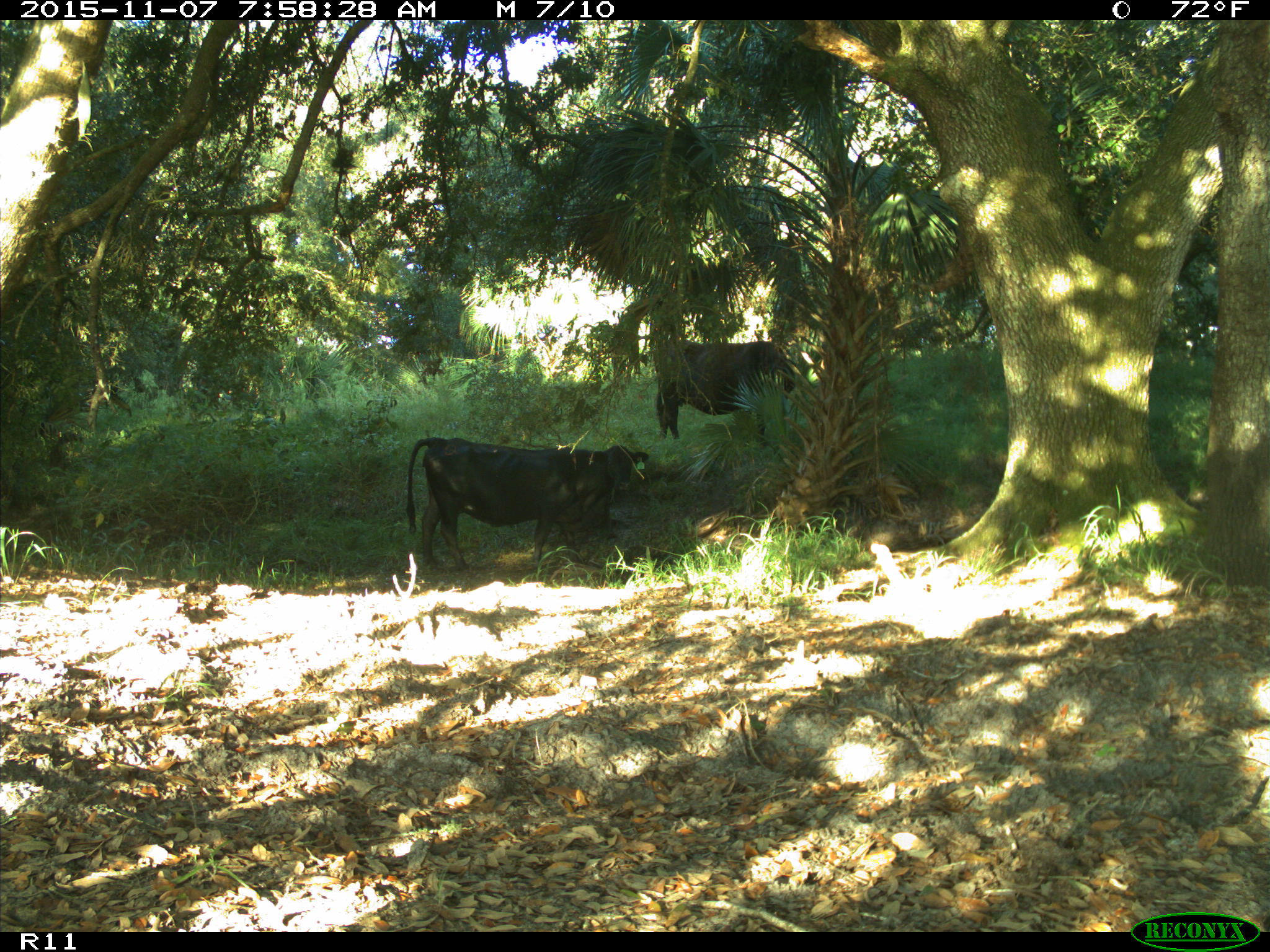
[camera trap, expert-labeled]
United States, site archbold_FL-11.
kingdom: Animalia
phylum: Chordata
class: Mammalia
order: Artiodactyla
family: Bovidae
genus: Bos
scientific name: Bos taurus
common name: domestic cow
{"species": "Bos taurus (domestic cow)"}